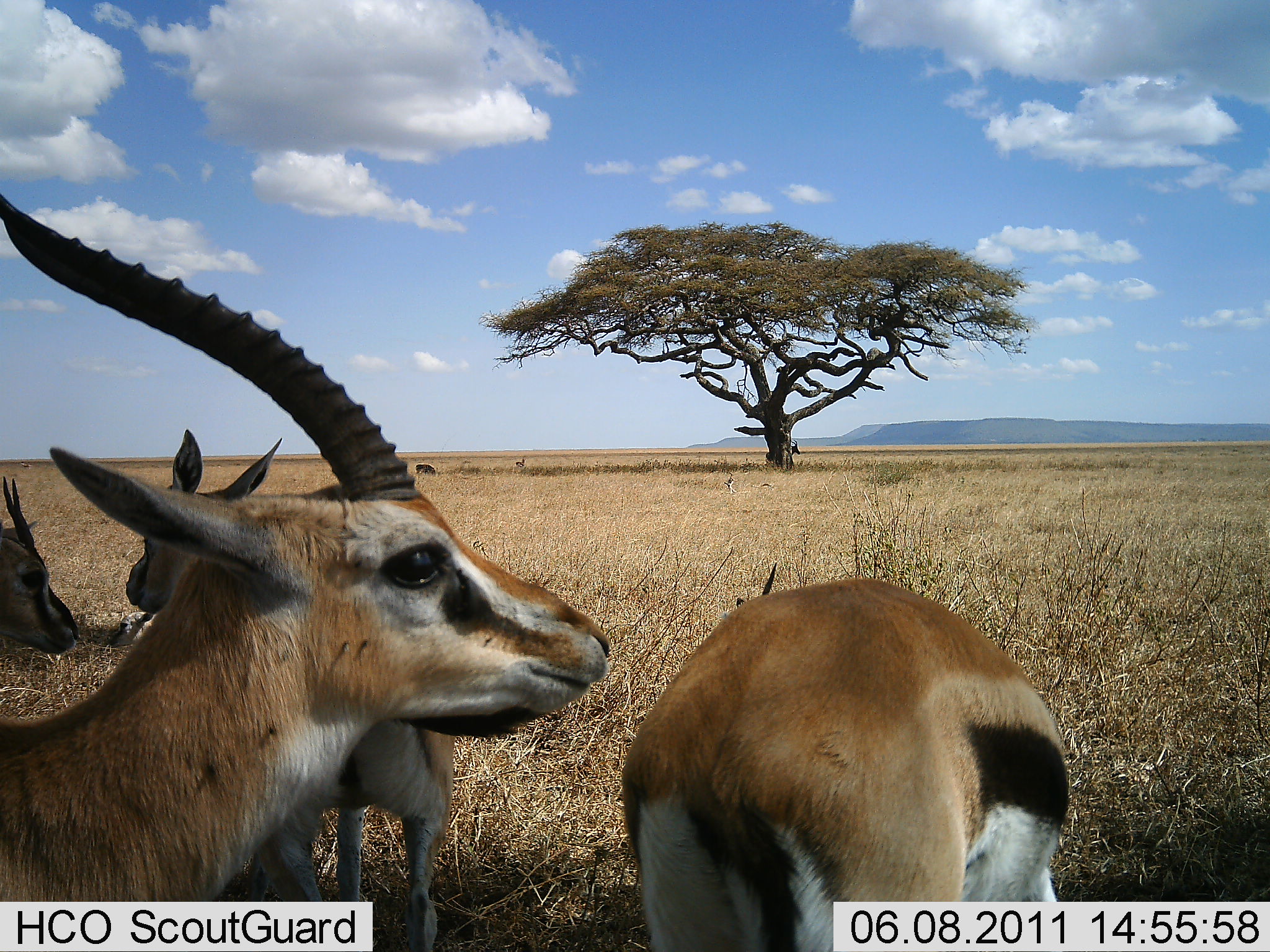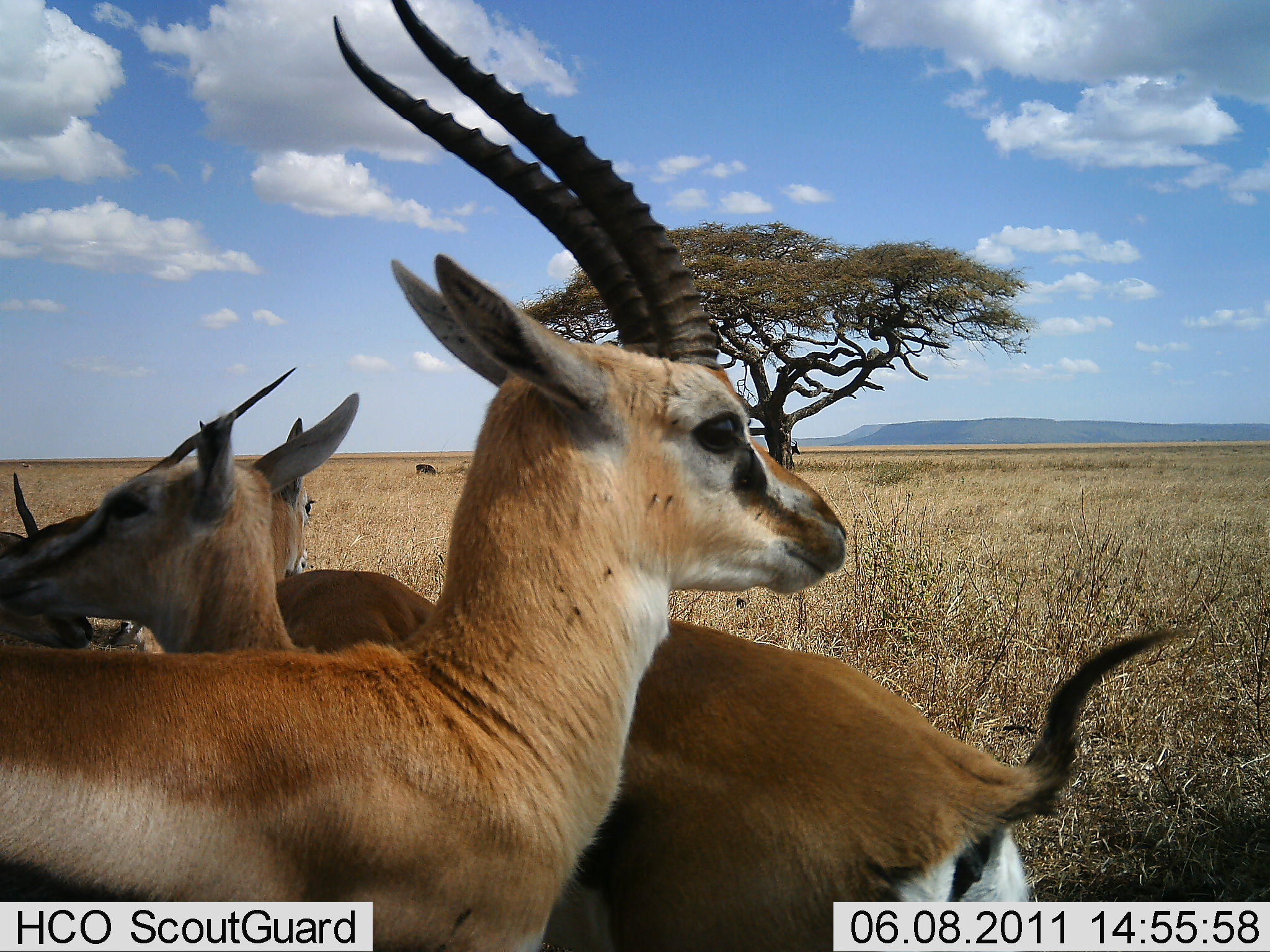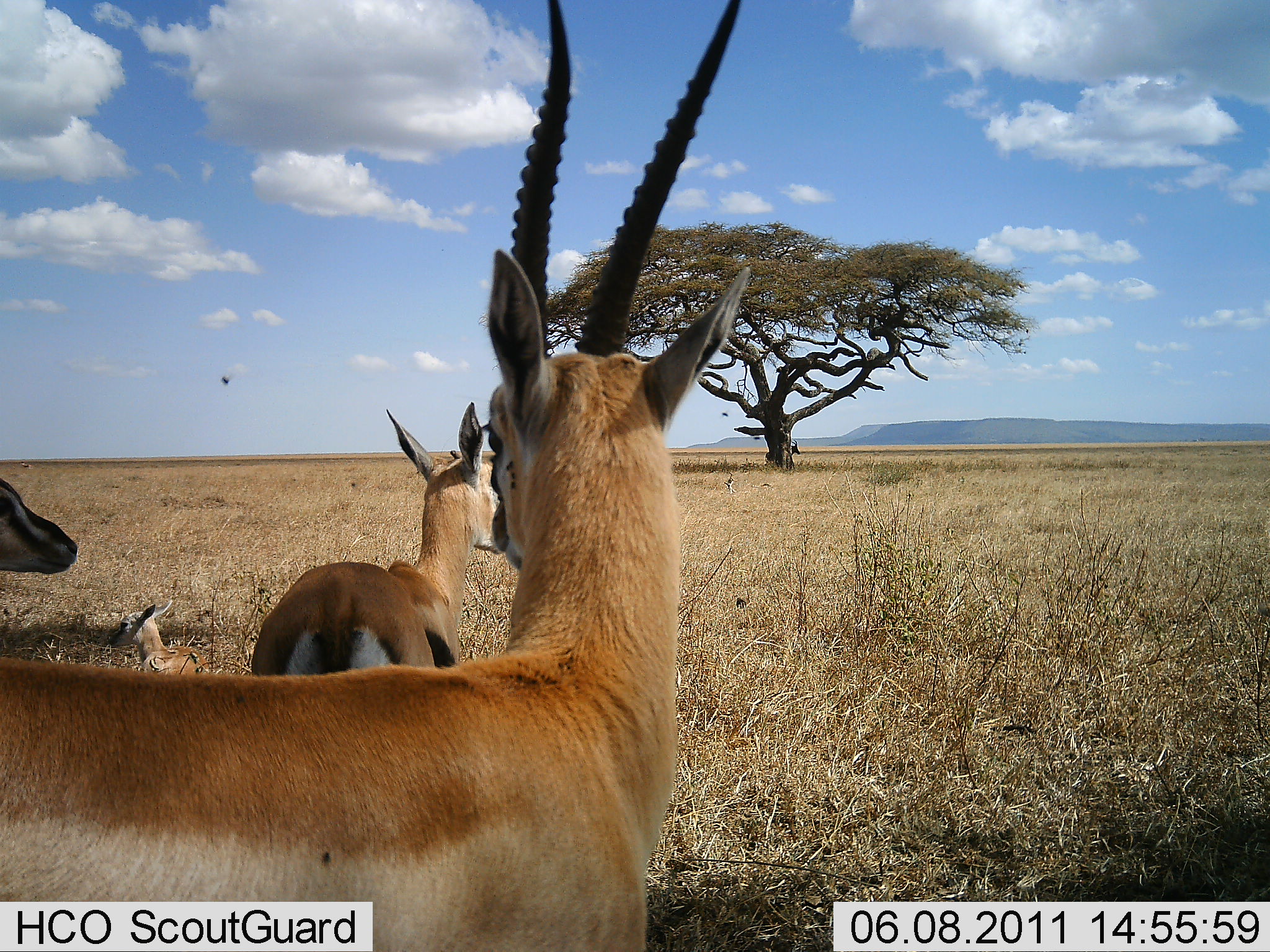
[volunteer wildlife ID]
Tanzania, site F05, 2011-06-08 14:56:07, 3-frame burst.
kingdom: Animalia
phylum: Chordata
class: Mammalia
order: Artiodactyla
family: Bovidae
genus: Eudorcas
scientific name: Eudorcas thomsonii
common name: thomson's gazelle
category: gazellethomsons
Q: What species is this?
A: Gazellethomsons (thomson's gazelle) (Eudorcas thomsonii).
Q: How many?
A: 4.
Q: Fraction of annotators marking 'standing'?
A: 70%.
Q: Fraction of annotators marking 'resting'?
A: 30%.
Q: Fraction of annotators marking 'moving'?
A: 30%.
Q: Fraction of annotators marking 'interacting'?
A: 10%.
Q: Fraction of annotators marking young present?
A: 20%.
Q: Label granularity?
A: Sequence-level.